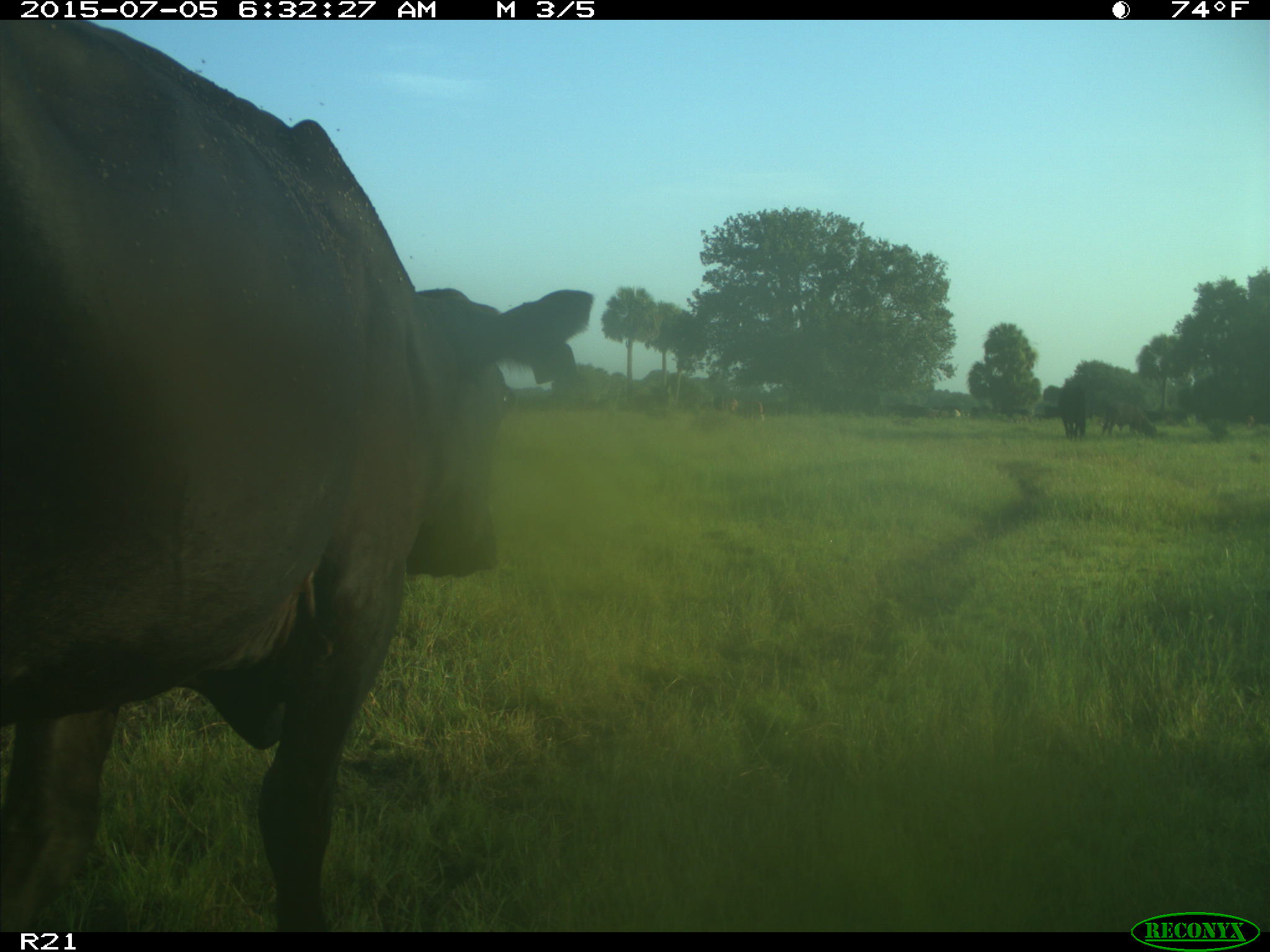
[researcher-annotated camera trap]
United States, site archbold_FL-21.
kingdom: Animalia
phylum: Chordata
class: Mammalia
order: Artiodactyla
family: Bovidae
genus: Bos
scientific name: Bos taurus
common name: domestic cow